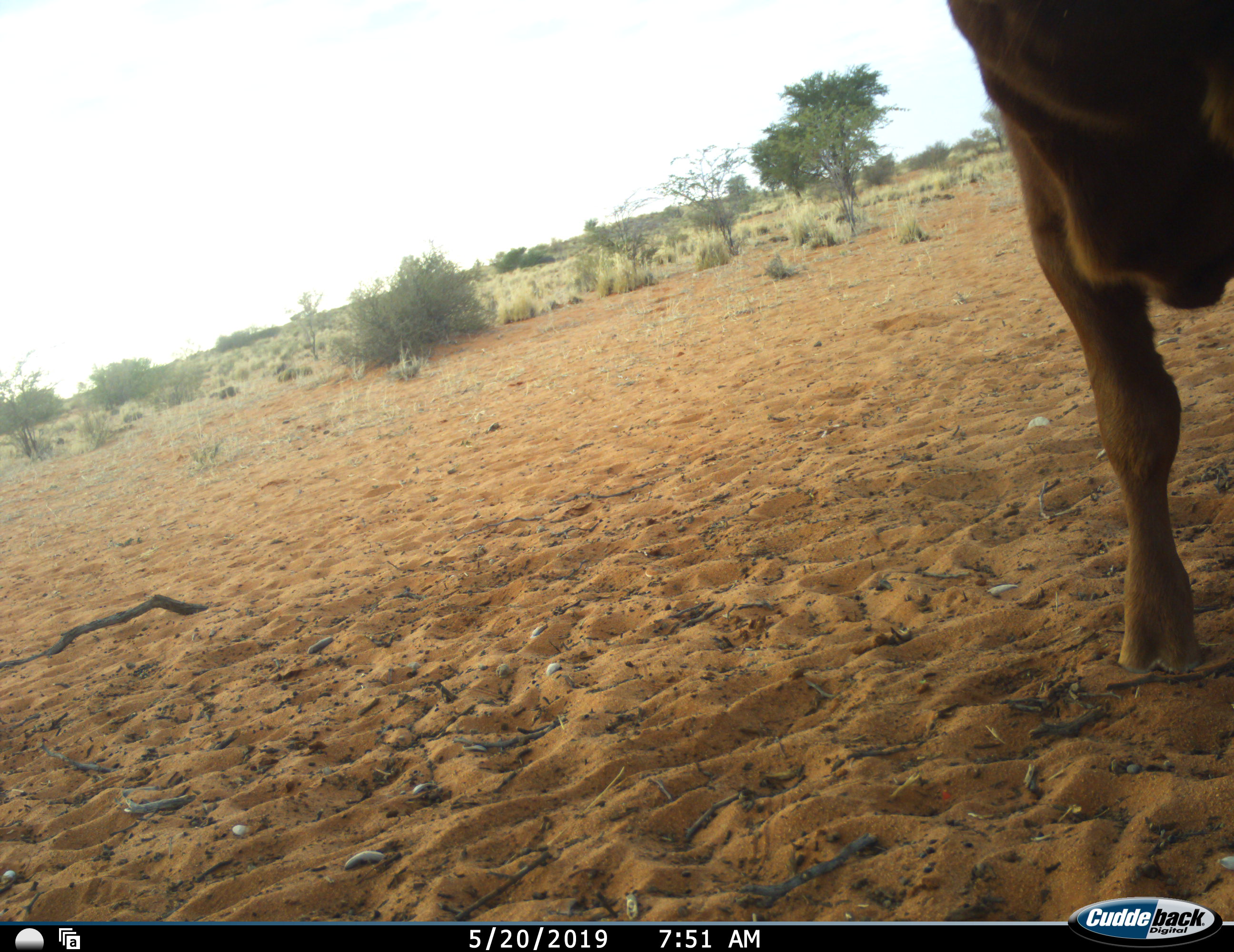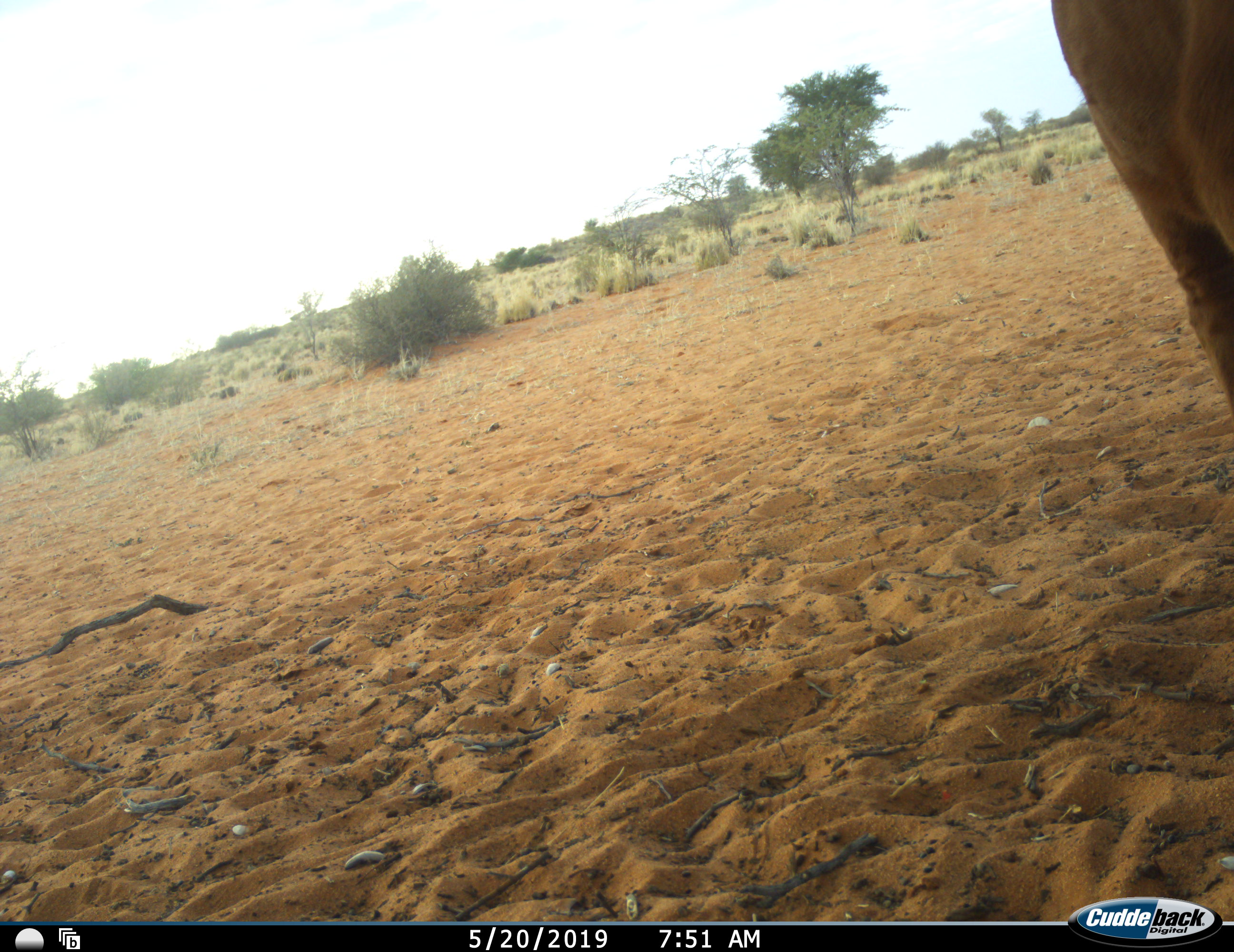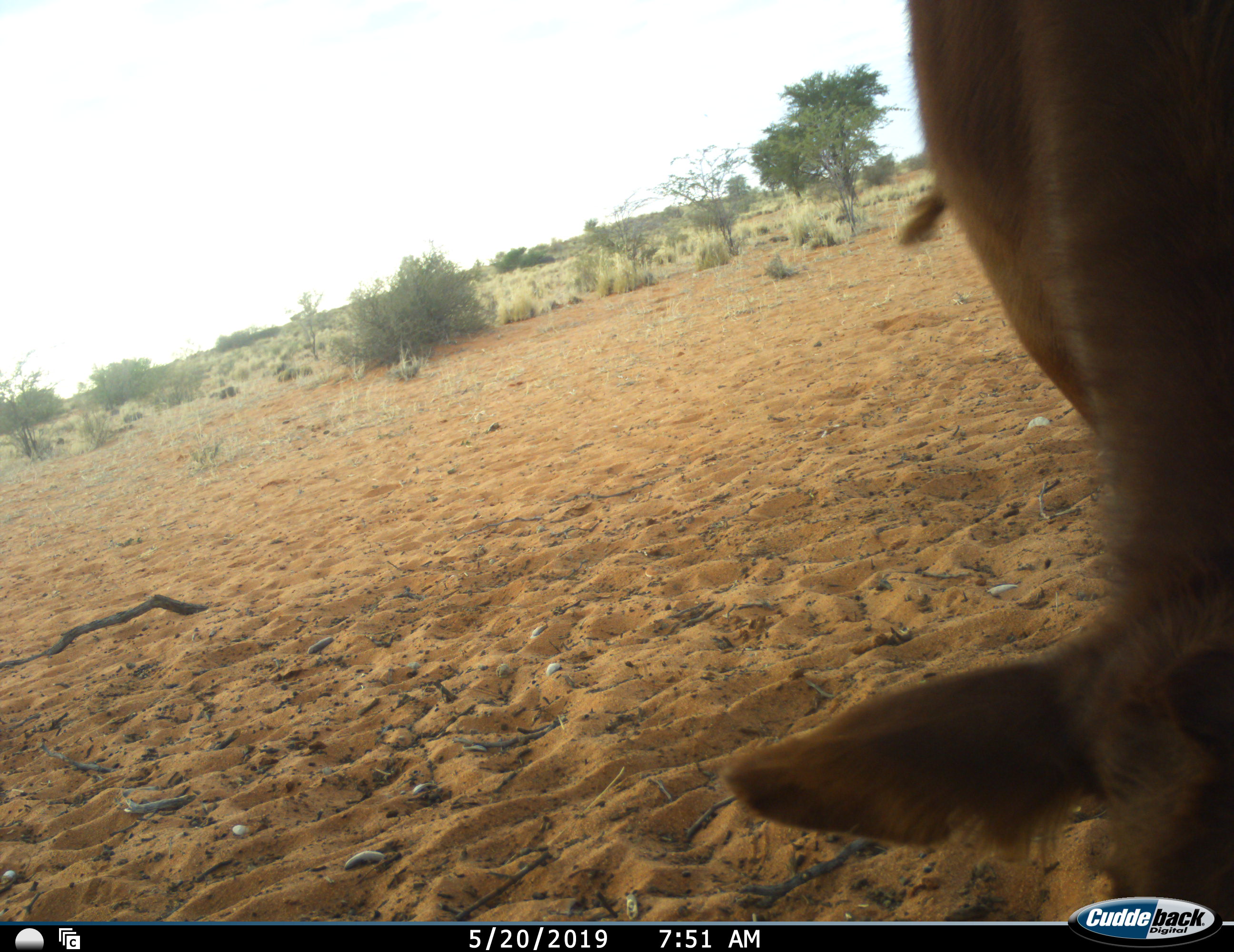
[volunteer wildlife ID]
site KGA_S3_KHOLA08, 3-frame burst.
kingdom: Animalia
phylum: Chordata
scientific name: Vertebrata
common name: domestic animal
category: domesticanimal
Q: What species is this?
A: Domesticanimal (domestic animal) (Vertebrata).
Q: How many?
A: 1.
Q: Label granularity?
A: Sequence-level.